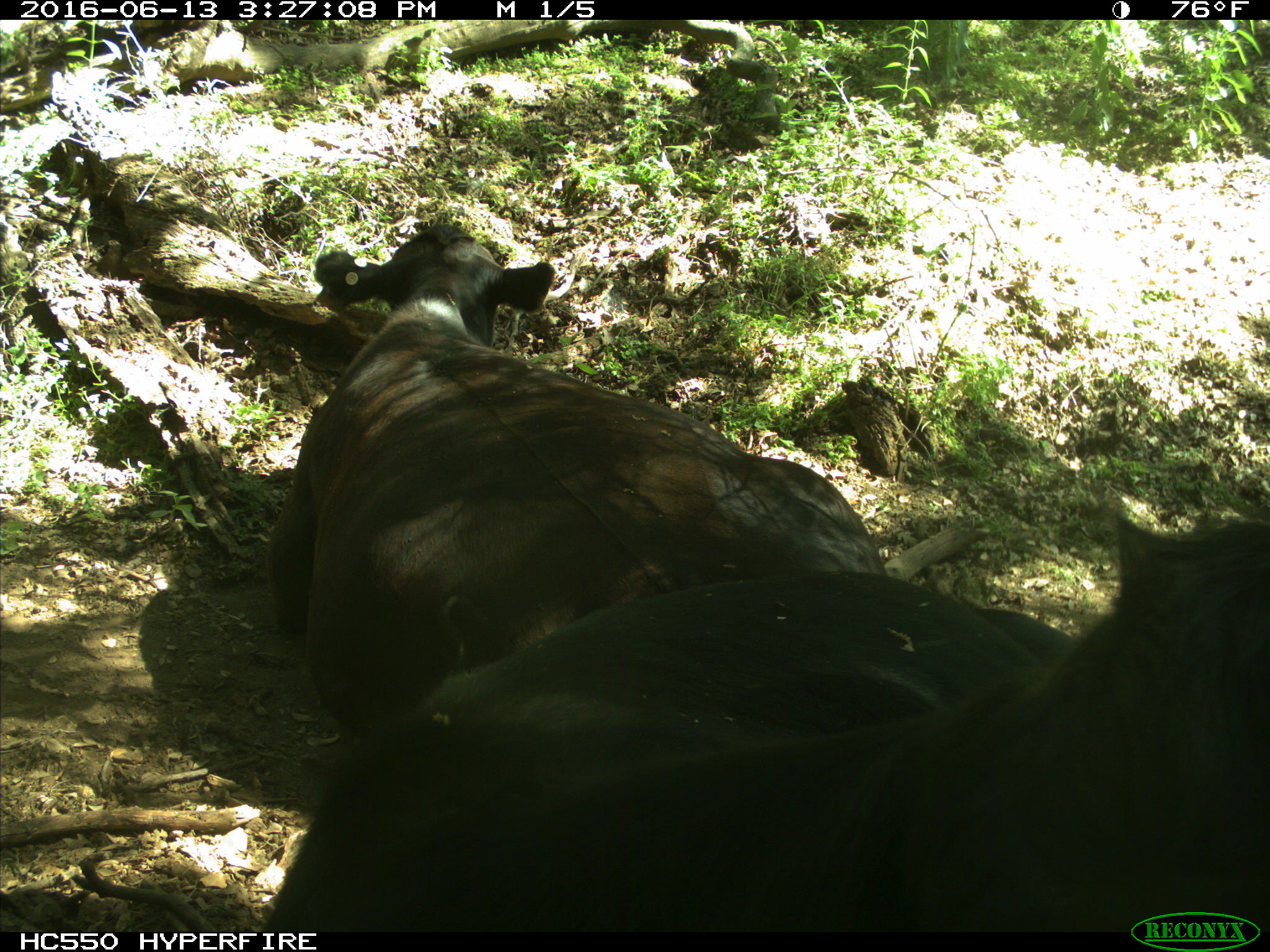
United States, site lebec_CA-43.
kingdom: Animalia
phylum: Chordata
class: Mammalia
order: Artiodactyla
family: Bovidae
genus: Bos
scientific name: Bos taurus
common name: domestic cow